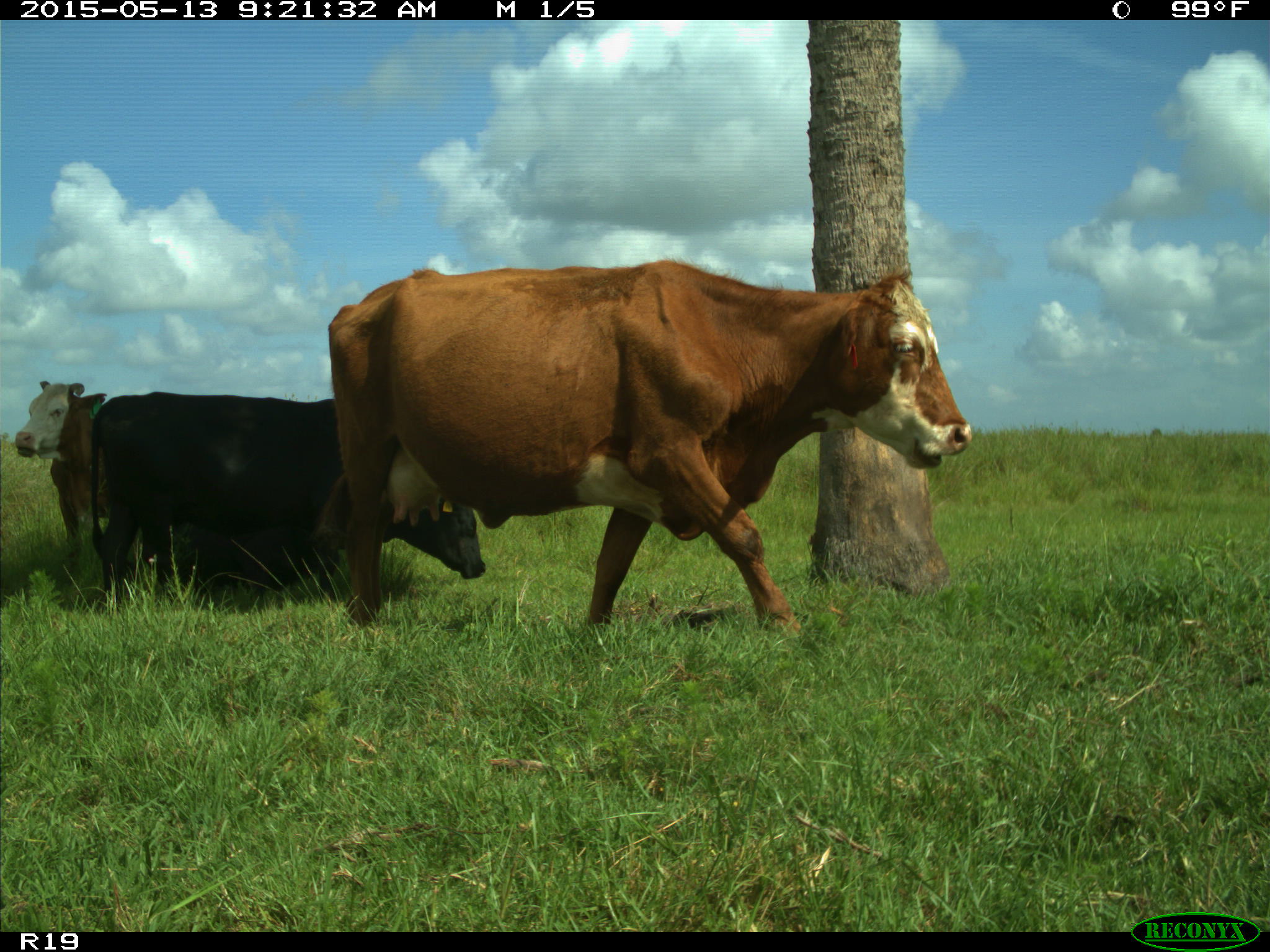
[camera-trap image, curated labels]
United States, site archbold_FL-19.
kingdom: Animalia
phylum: Chordata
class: Mammalia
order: Artiodactyla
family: Bovidae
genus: Bos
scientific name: Bos taurus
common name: domestic cow